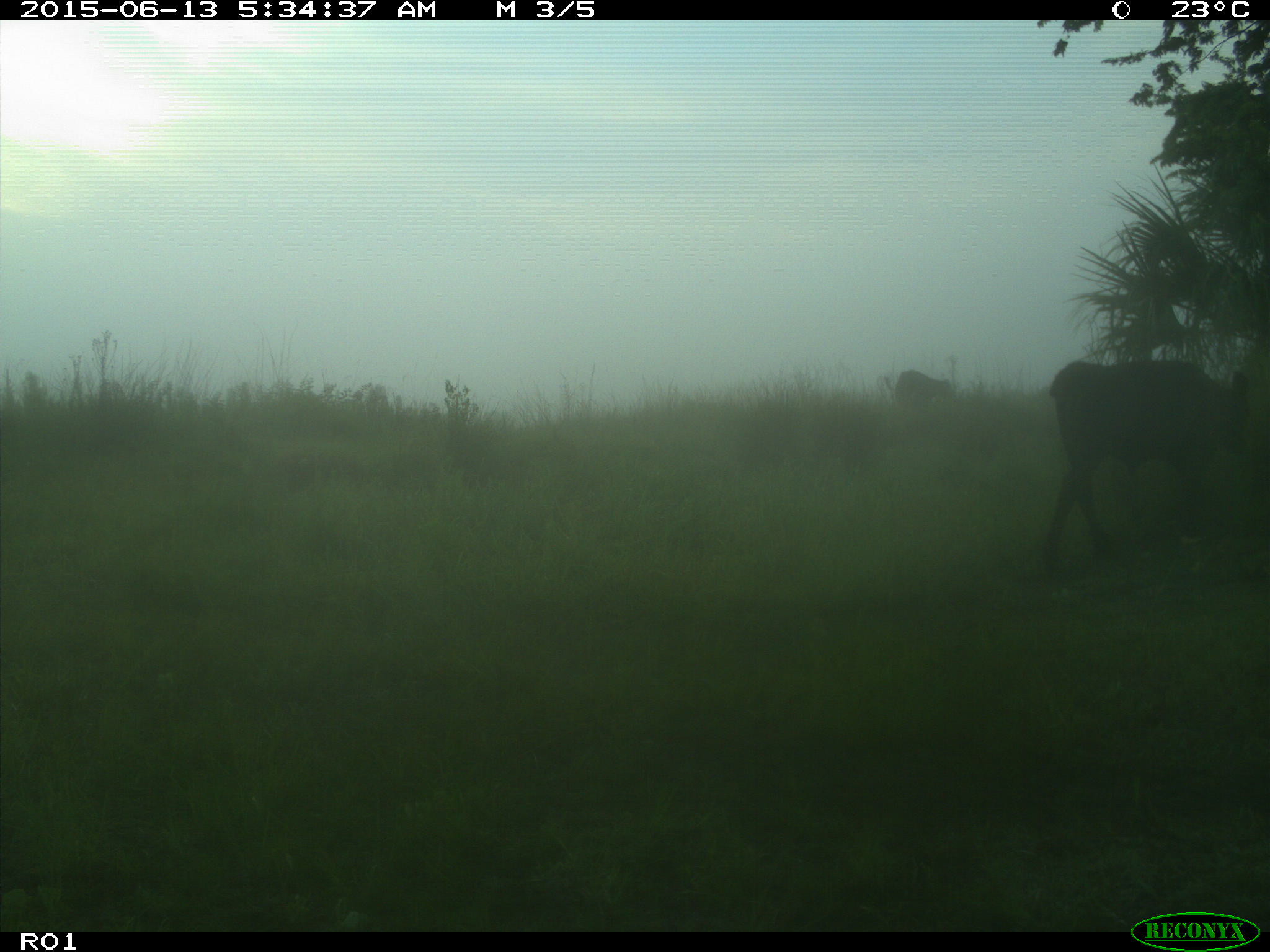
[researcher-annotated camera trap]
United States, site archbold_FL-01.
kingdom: Animalia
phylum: Chordata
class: Mammalia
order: Artiodactyla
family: Bovidae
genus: Bos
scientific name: Bos taurus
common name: domestic cow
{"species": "Bos taurus (domestic cow)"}